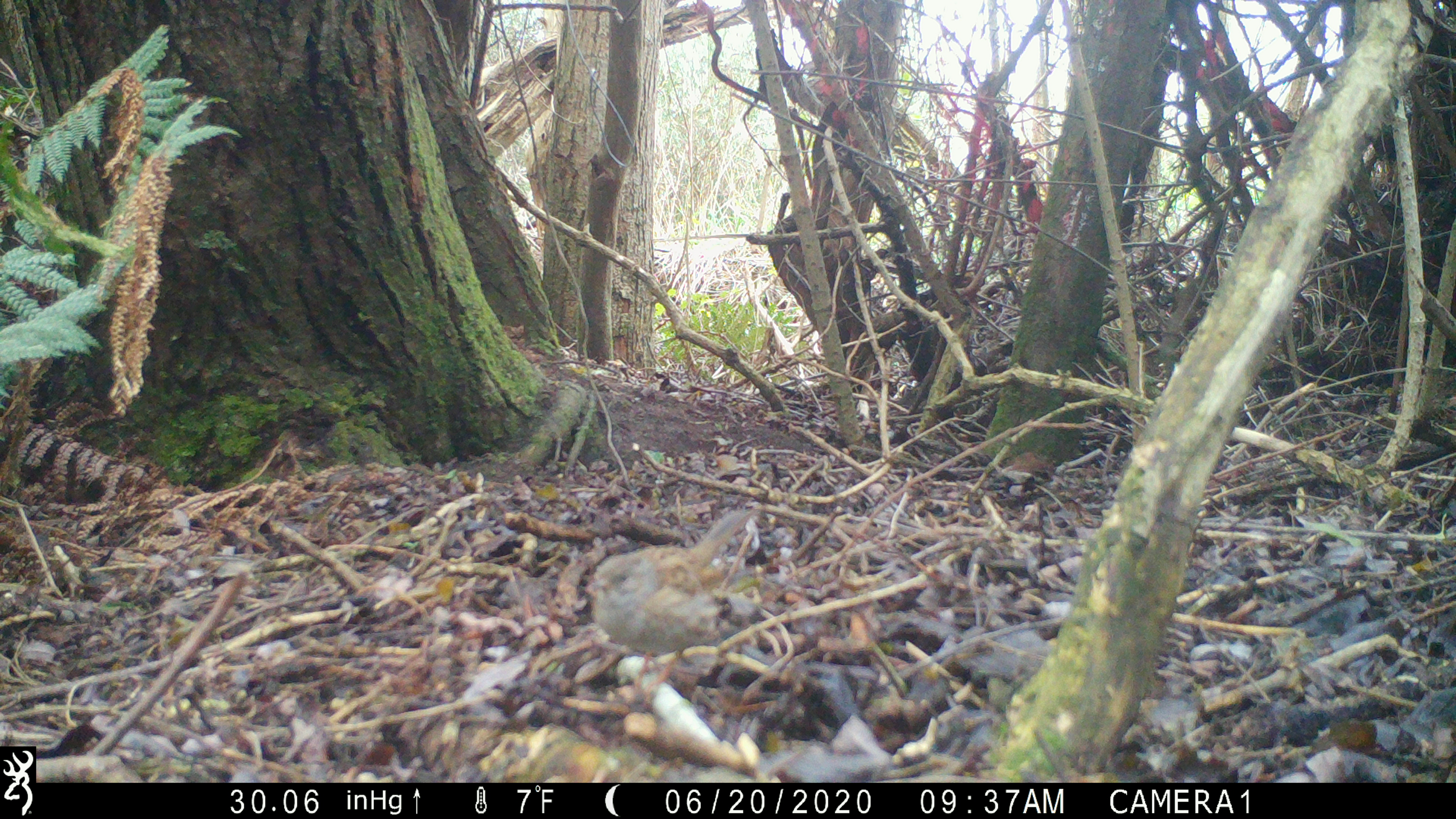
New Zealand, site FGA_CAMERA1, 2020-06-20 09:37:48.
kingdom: Animalia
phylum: Chordata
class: Aves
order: Passeriformes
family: Prunellidae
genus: Prunella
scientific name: Prunella modularis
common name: dunnock